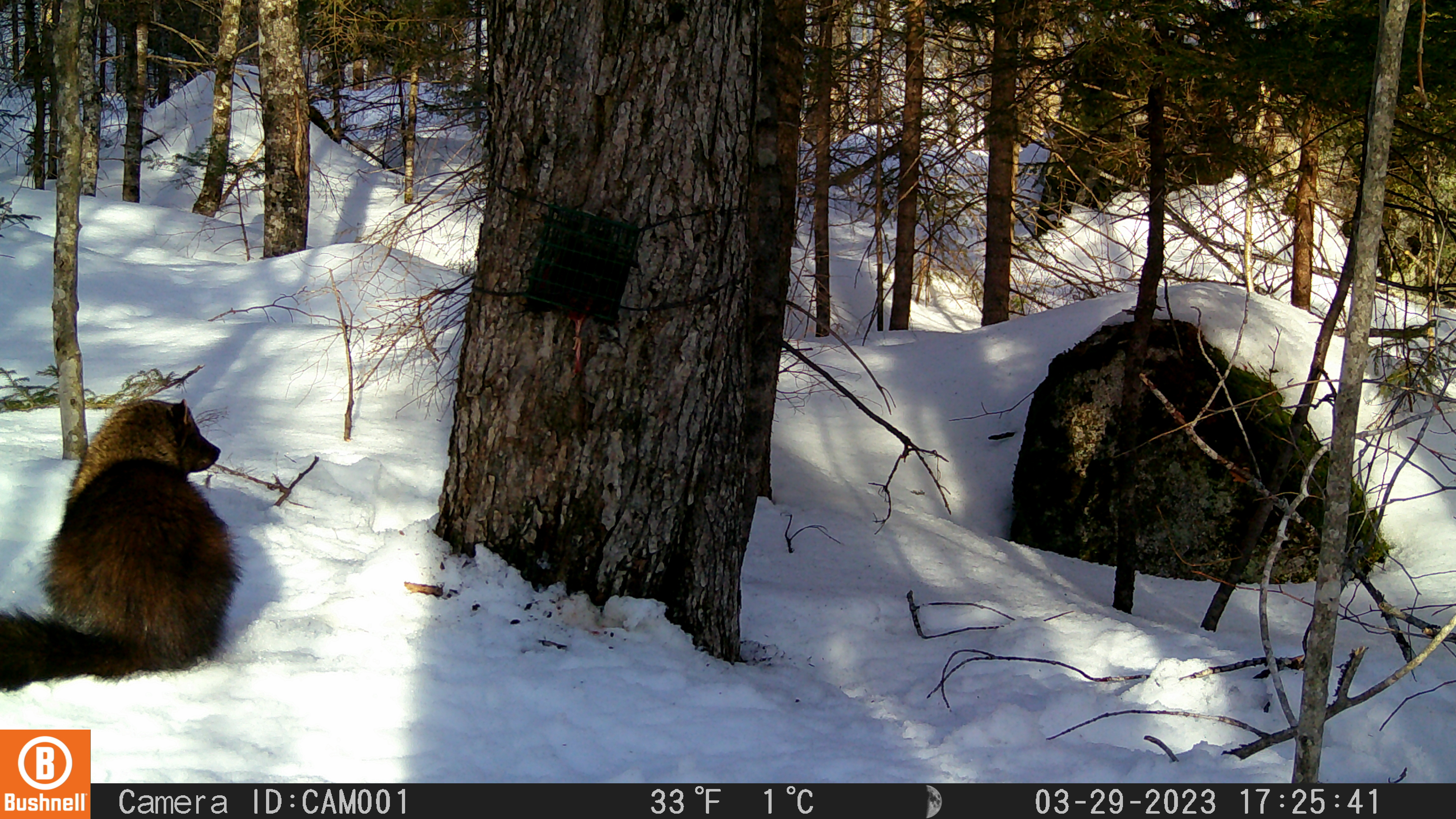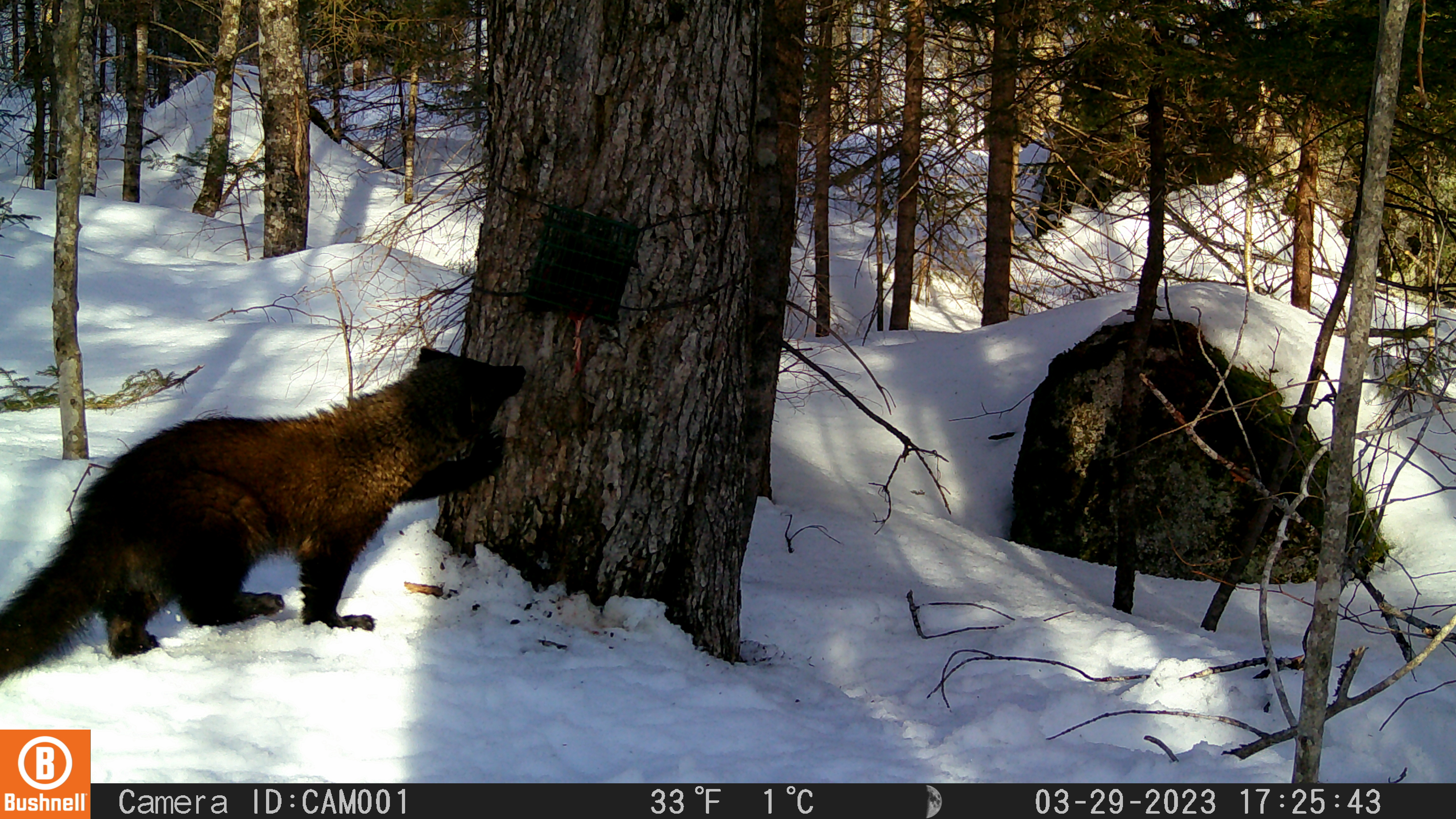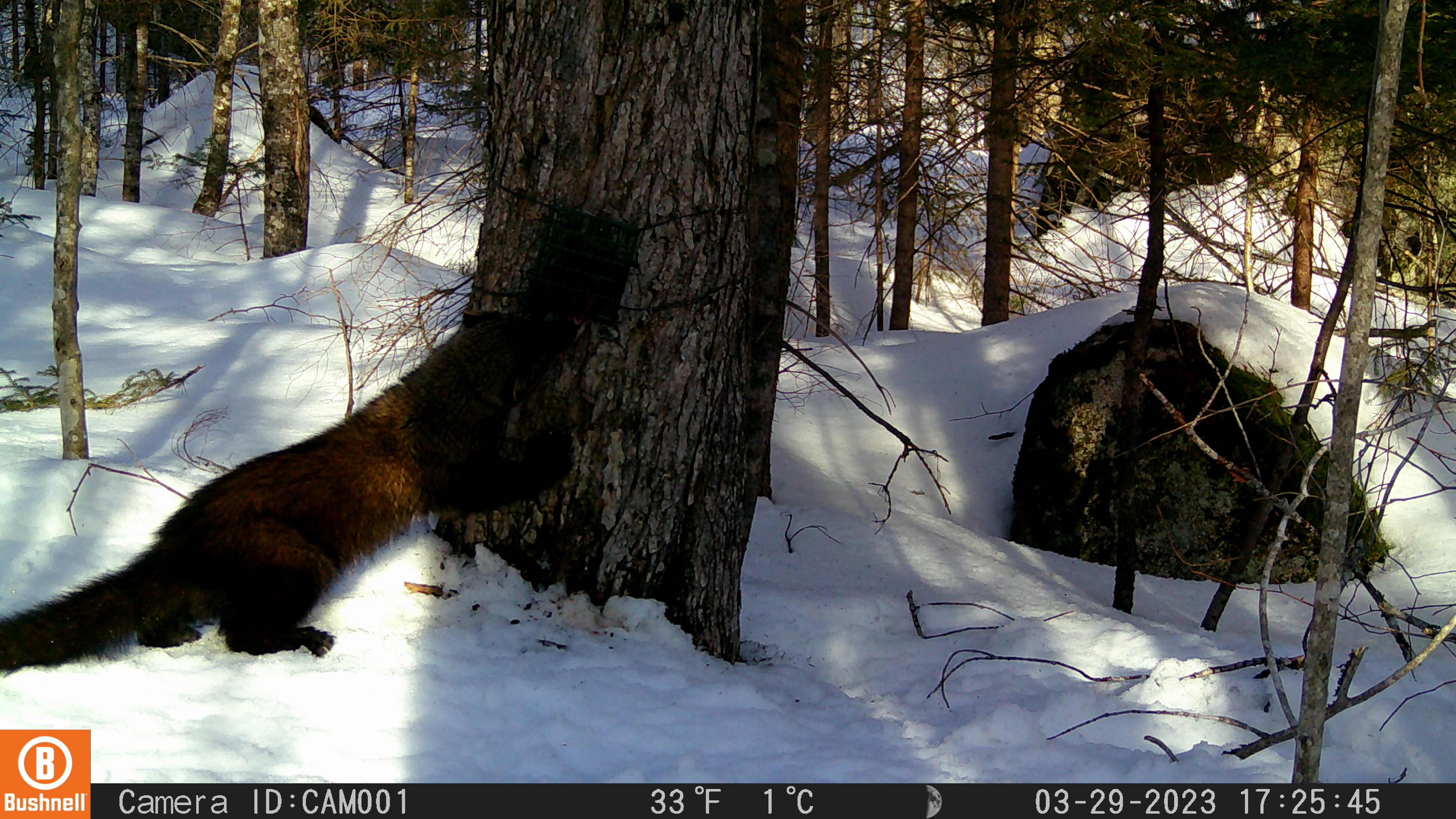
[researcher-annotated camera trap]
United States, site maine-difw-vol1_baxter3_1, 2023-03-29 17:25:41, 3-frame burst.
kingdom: Animalia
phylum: Chordata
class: Mammalia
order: Carnivora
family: Mustelidae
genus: Pekania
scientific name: Pekania pennanti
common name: fisher